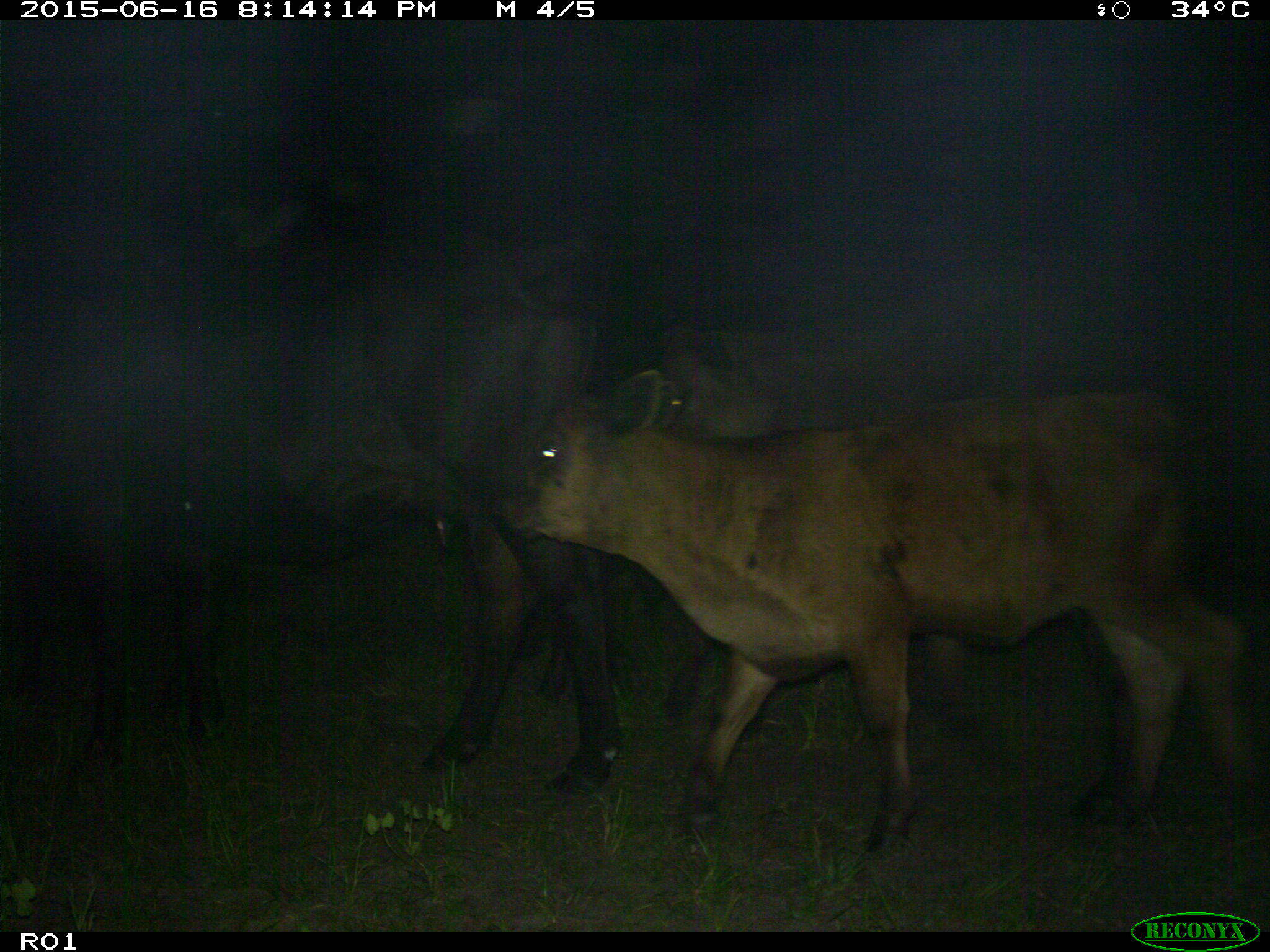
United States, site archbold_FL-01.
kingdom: Animalia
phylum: Chordata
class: Mammalia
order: Artiodactyla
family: Bovidae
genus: Bos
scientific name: Bos taurus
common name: domestic cow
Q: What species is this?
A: Bos taurus (domestic cow).